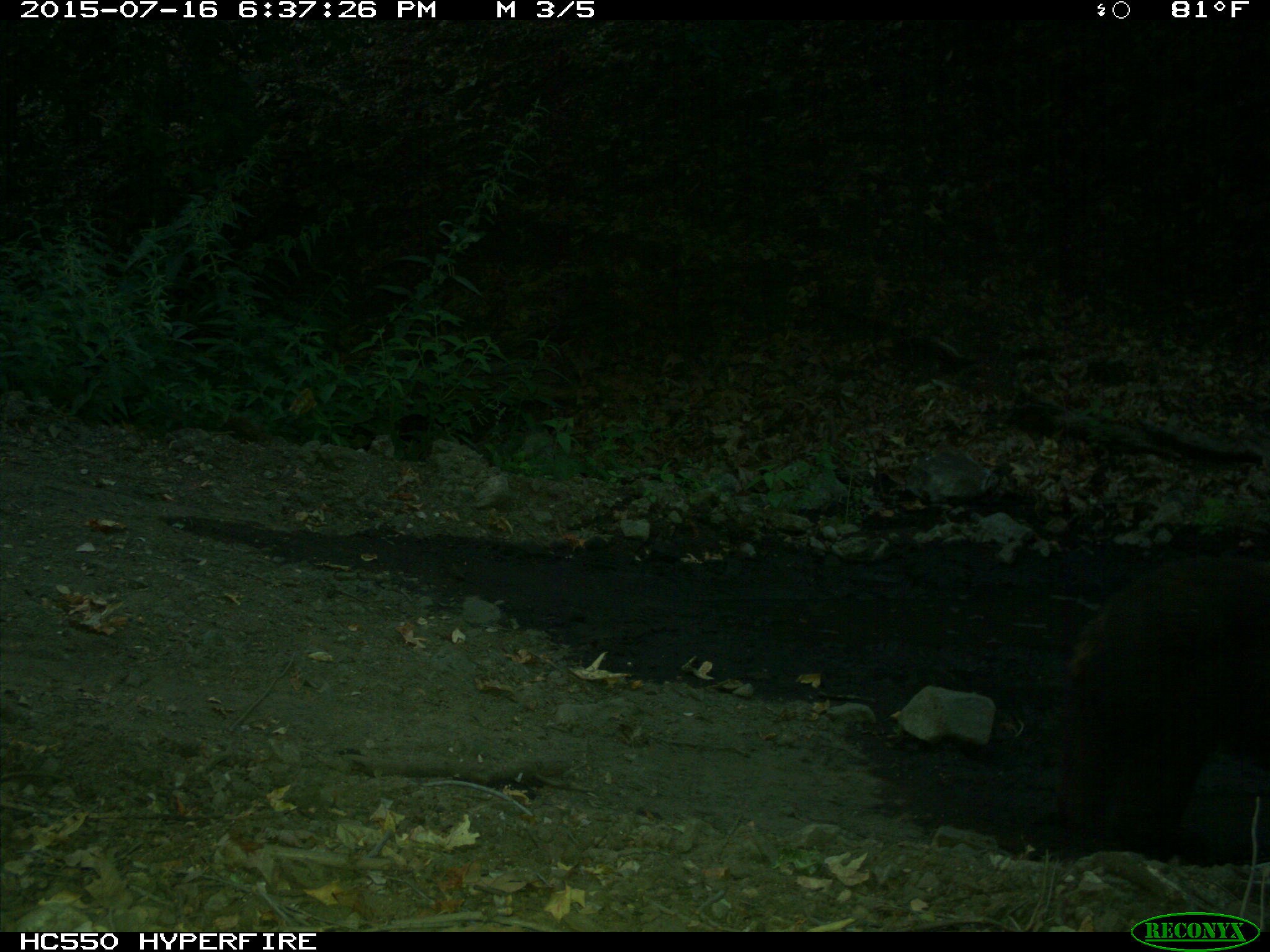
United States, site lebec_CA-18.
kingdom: Animalia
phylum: Chordata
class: Mammalia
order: Carnivora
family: Ursidae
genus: Ursus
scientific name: Ursus americanus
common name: american black bear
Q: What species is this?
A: Ursus americanus (american black bear).